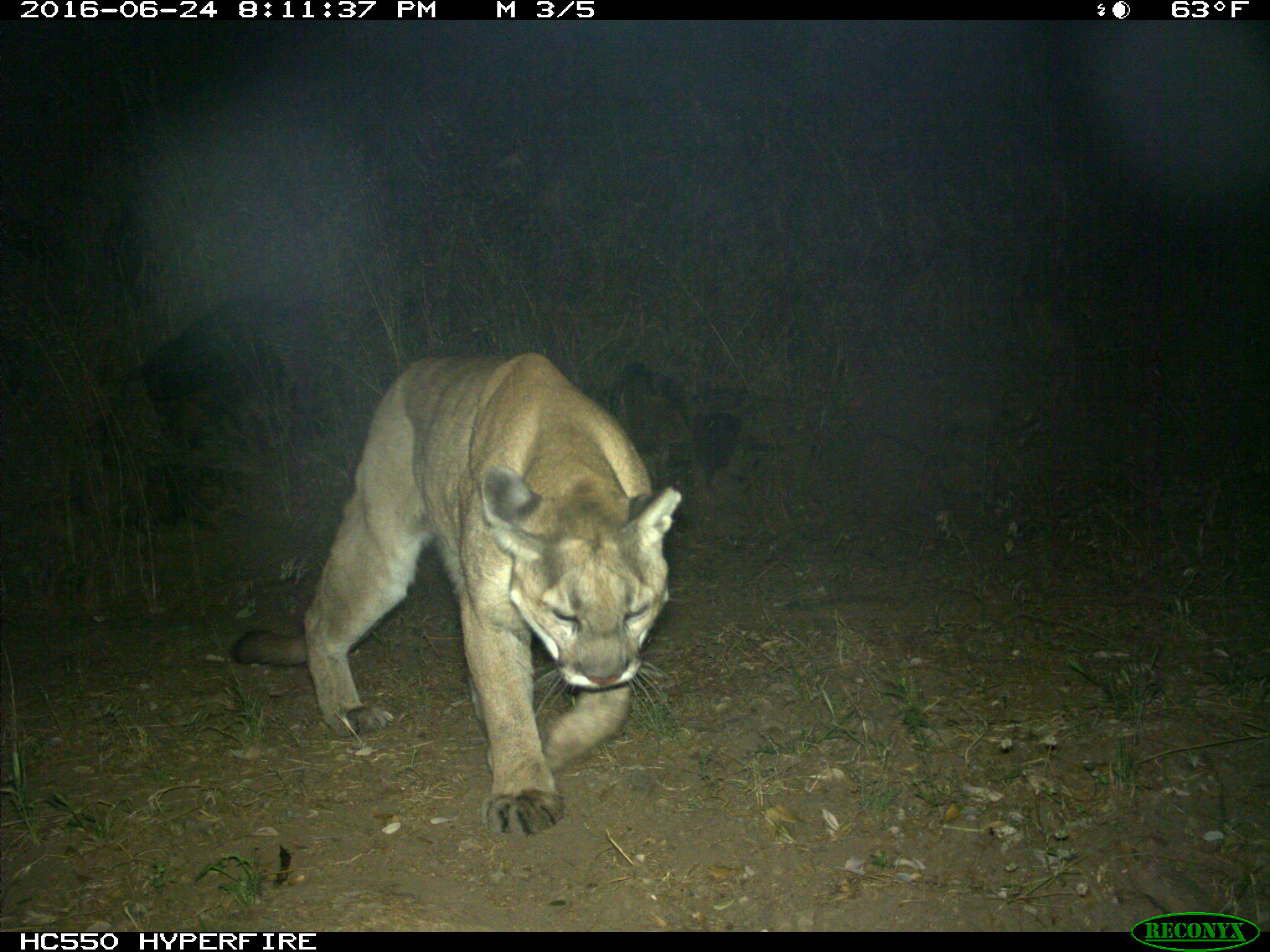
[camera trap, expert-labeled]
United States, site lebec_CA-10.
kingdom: Animalia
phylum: Chordata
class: Mammalia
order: Carnivora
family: Felidae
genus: Puma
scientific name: Puma concolor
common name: mountain lion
Puma concolor (mountain lion).